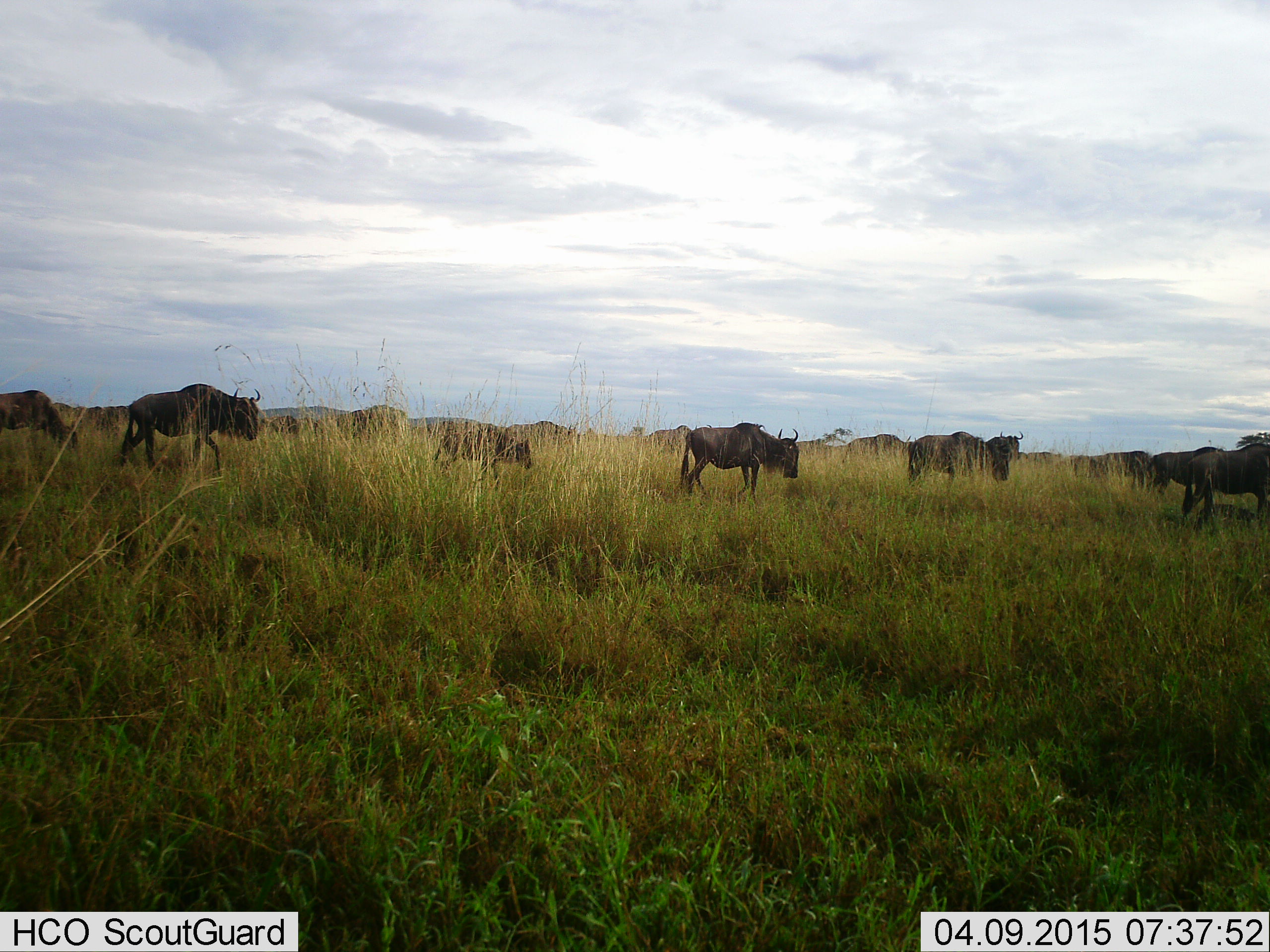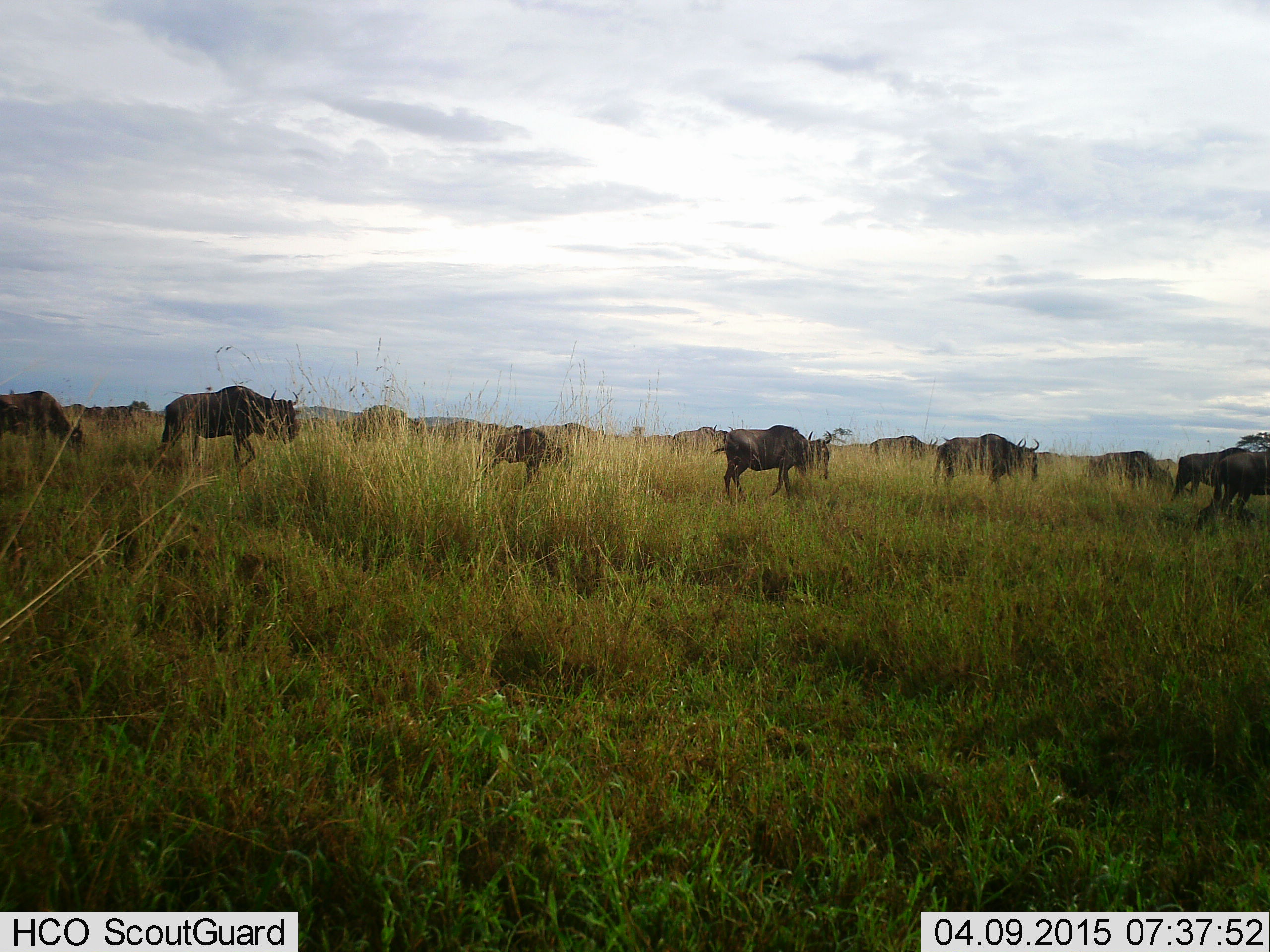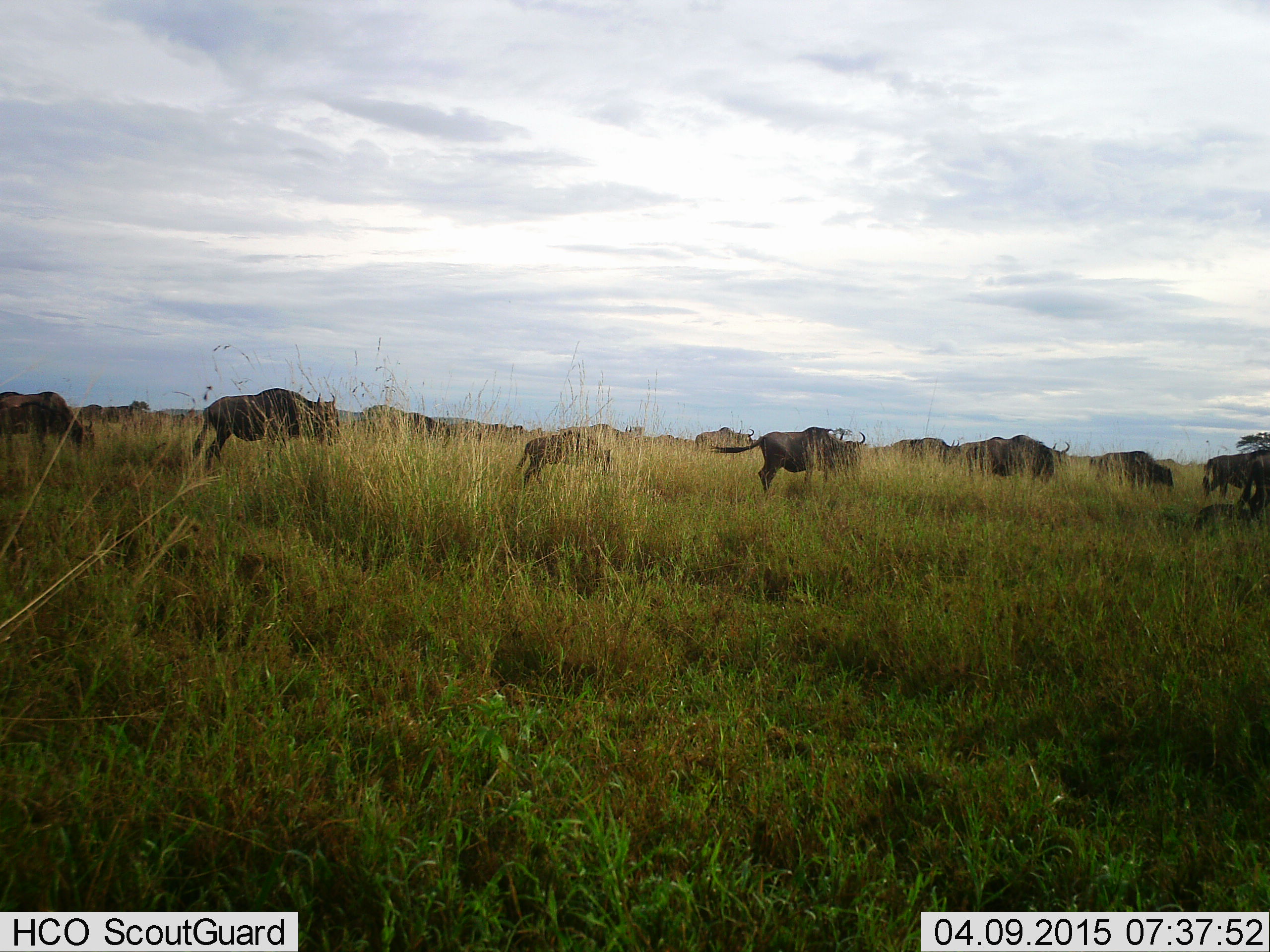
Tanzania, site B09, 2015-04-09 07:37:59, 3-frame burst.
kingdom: Animalia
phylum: Chordata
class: Mammalia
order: Artiodactyla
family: Bovidae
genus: Connochaetes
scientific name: Connochaetes taurinus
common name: blue wildebeest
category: wildebeest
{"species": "wildebeest (blue wildebeest) (Connochaetes taurinus)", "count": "11-50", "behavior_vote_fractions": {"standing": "10%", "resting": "0%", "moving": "100%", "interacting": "0%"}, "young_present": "10%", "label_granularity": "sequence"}